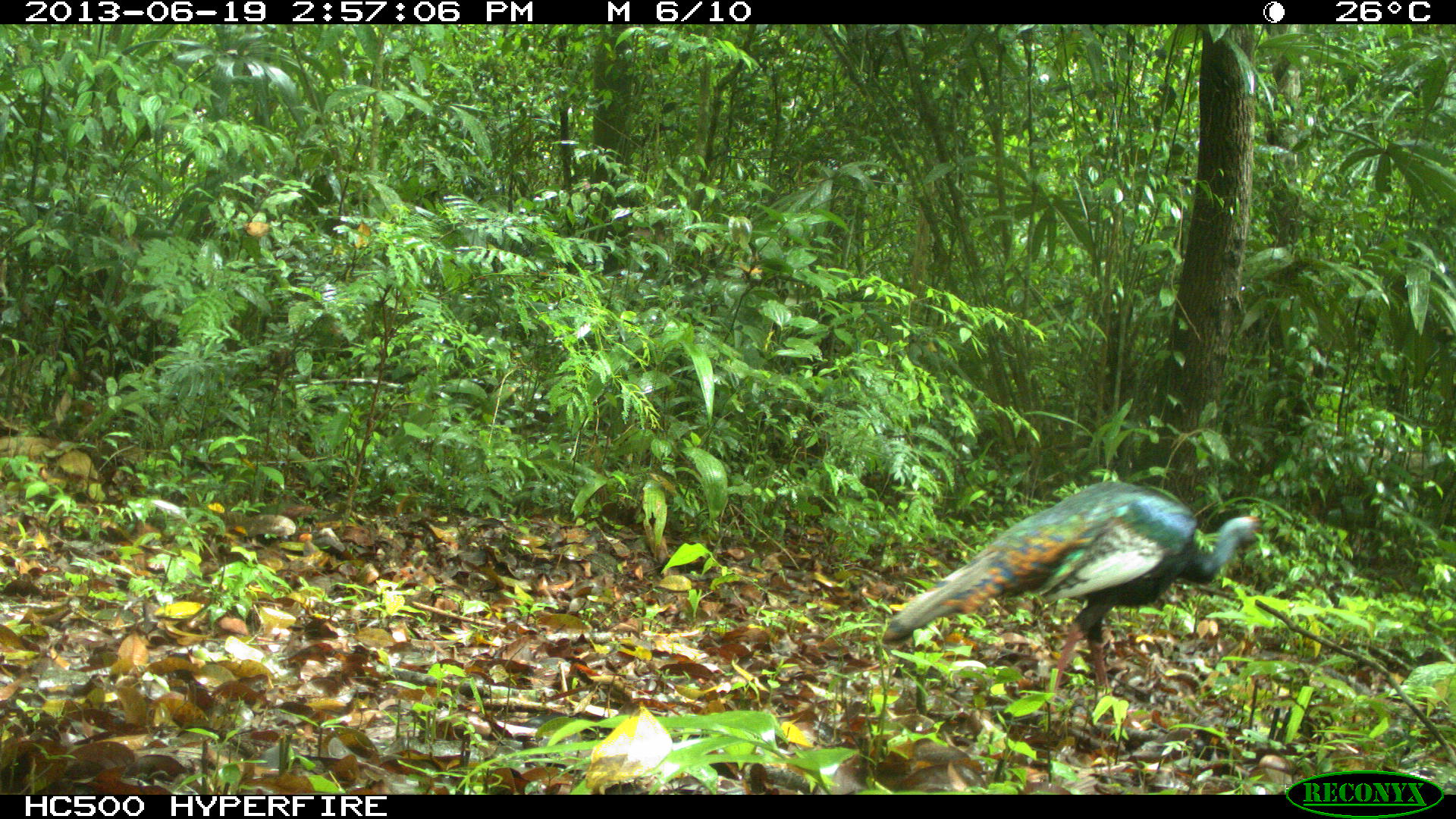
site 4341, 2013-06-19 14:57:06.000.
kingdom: Animalia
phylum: Chordata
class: Aves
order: Galliformes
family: Phasianidae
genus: Meleagris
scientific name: Meleagris ocellata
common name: ocellated turkey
Meleagris ocellata (ocellated turkey), count 1, sex male.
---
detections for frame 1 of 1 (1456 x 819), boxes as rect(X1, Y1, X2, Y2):
meleagris ocellata: rect(879, 477, 1266, 713)